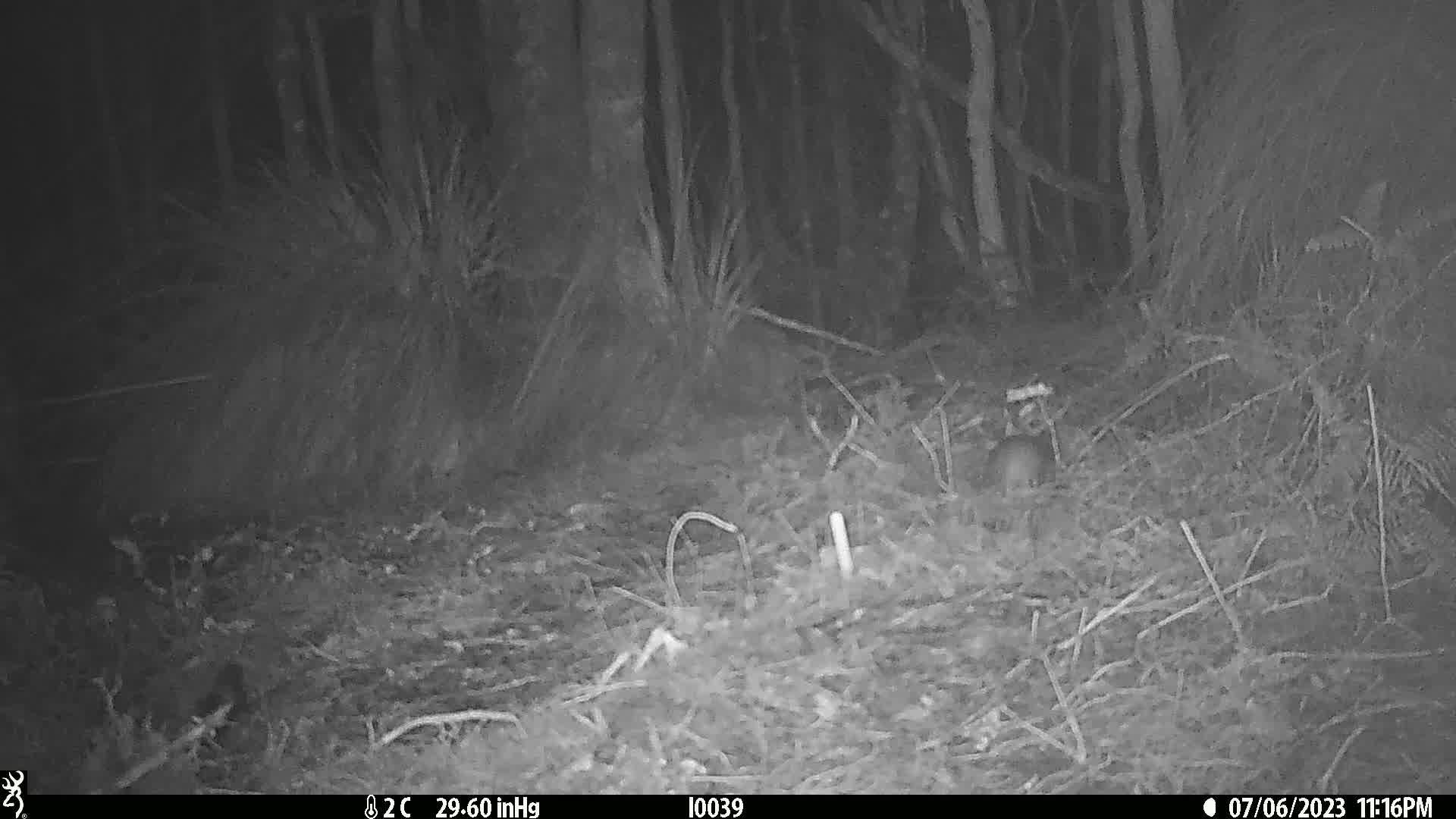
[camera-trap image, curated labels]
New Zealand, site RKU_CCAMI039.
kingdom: Animalia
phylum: Chordata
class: Mammalia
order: Rodentia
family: Muridae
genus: Rattus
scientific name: Rattus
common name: rat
Rat (Rattus).